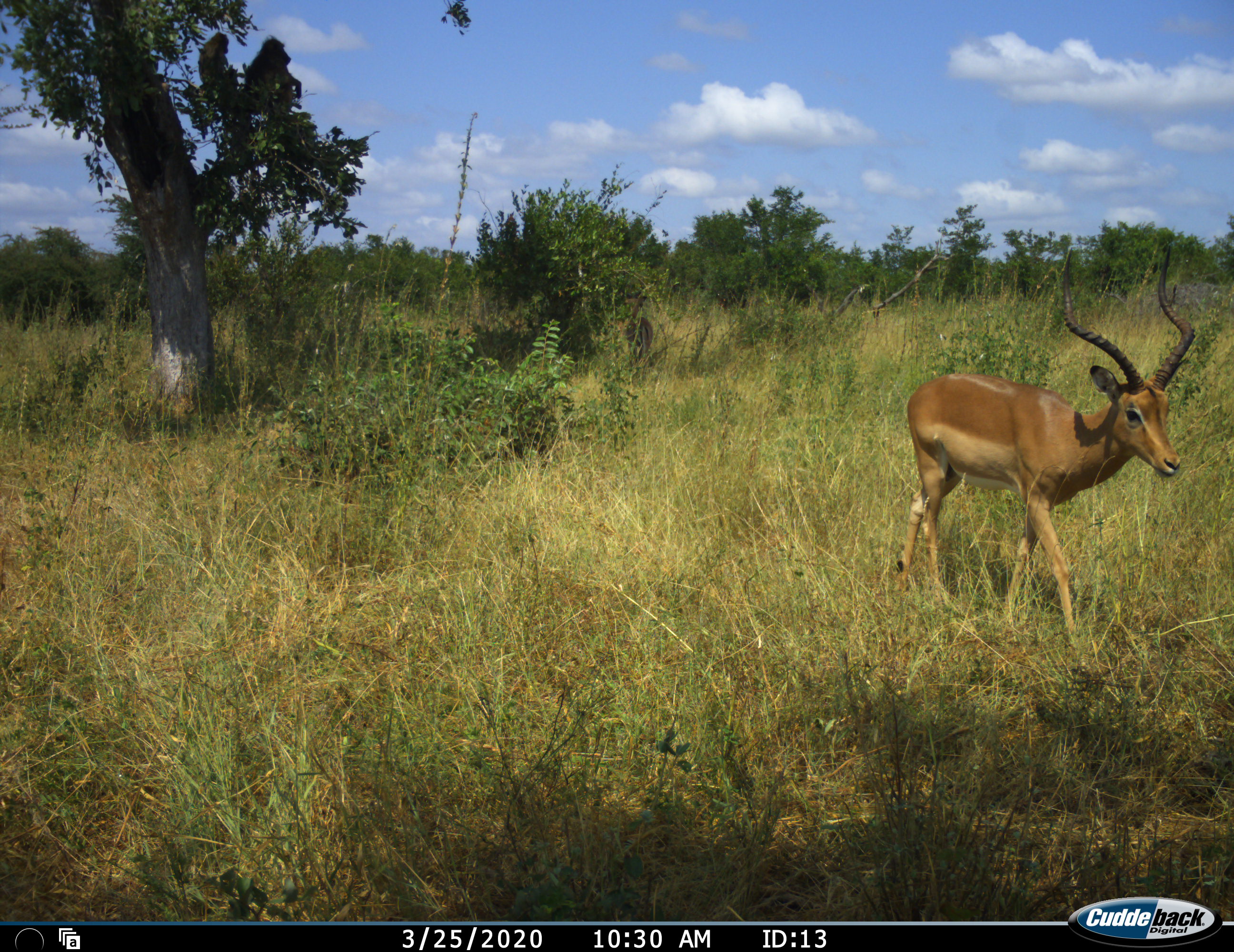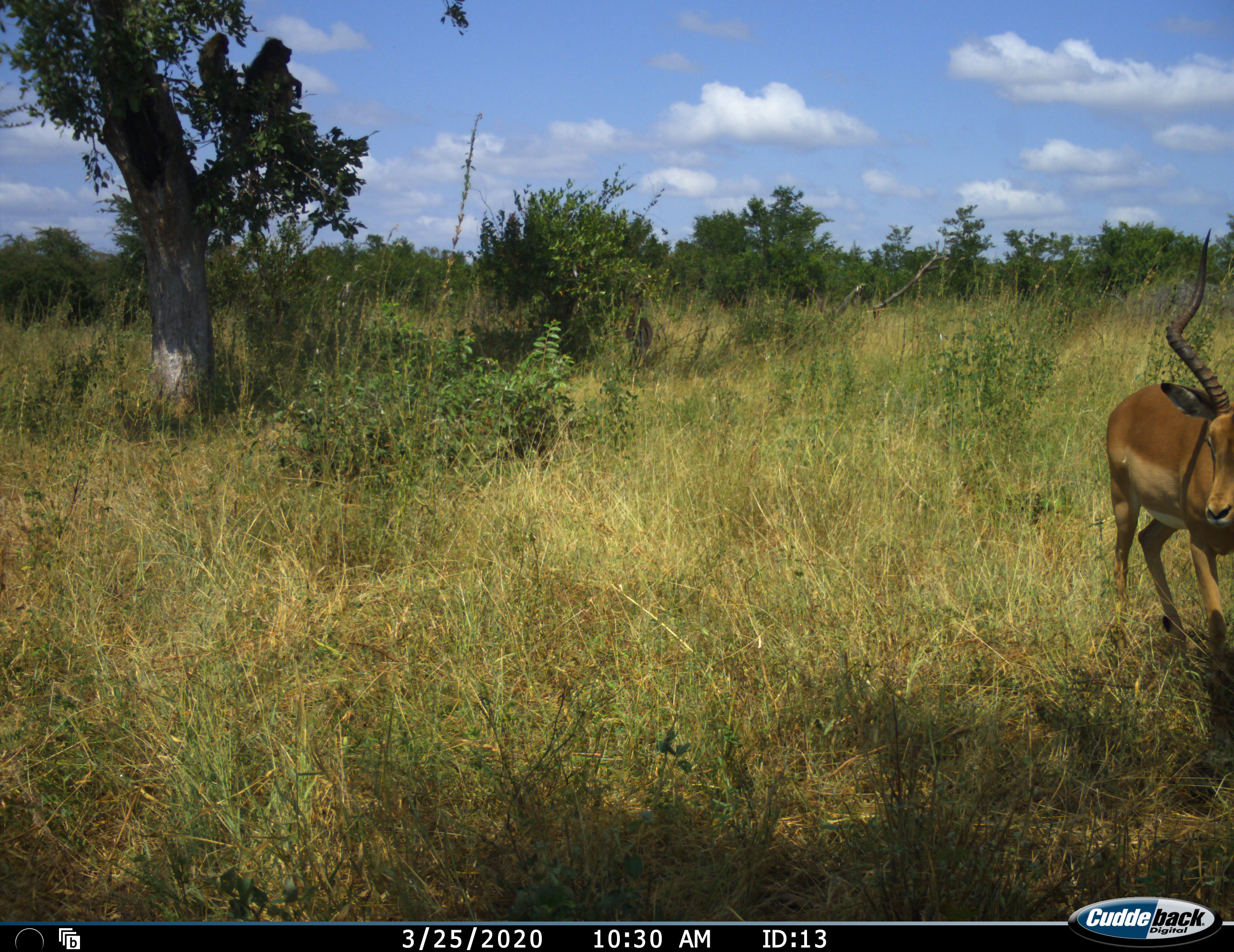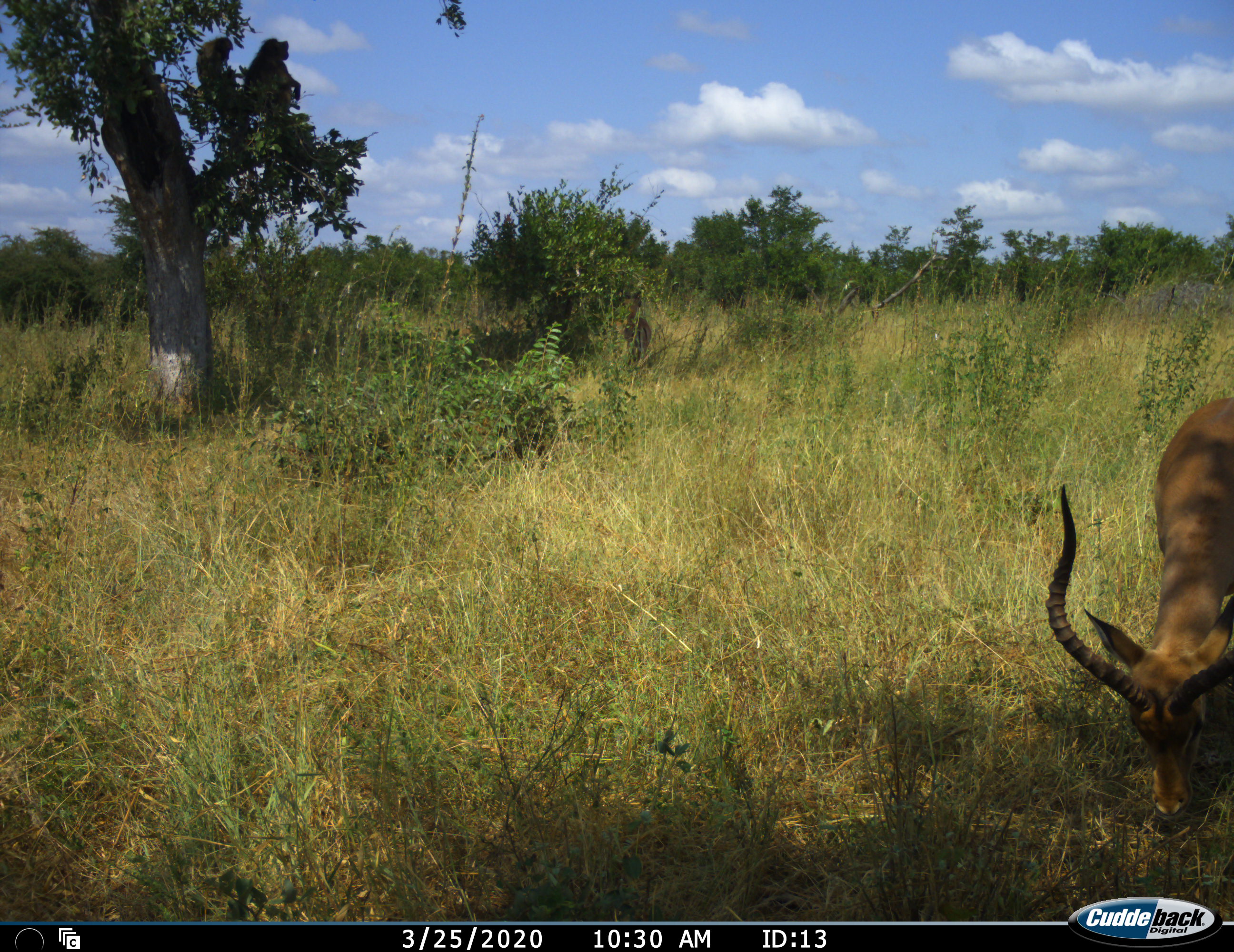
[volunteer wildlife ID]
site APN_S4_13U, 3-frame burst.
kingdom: Animalia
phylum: Chordata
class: Mammalia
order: Artiodactyla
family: Bovidae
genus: Aepyceros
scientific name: Aepyceros melampus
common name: impala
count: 1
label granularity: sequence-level